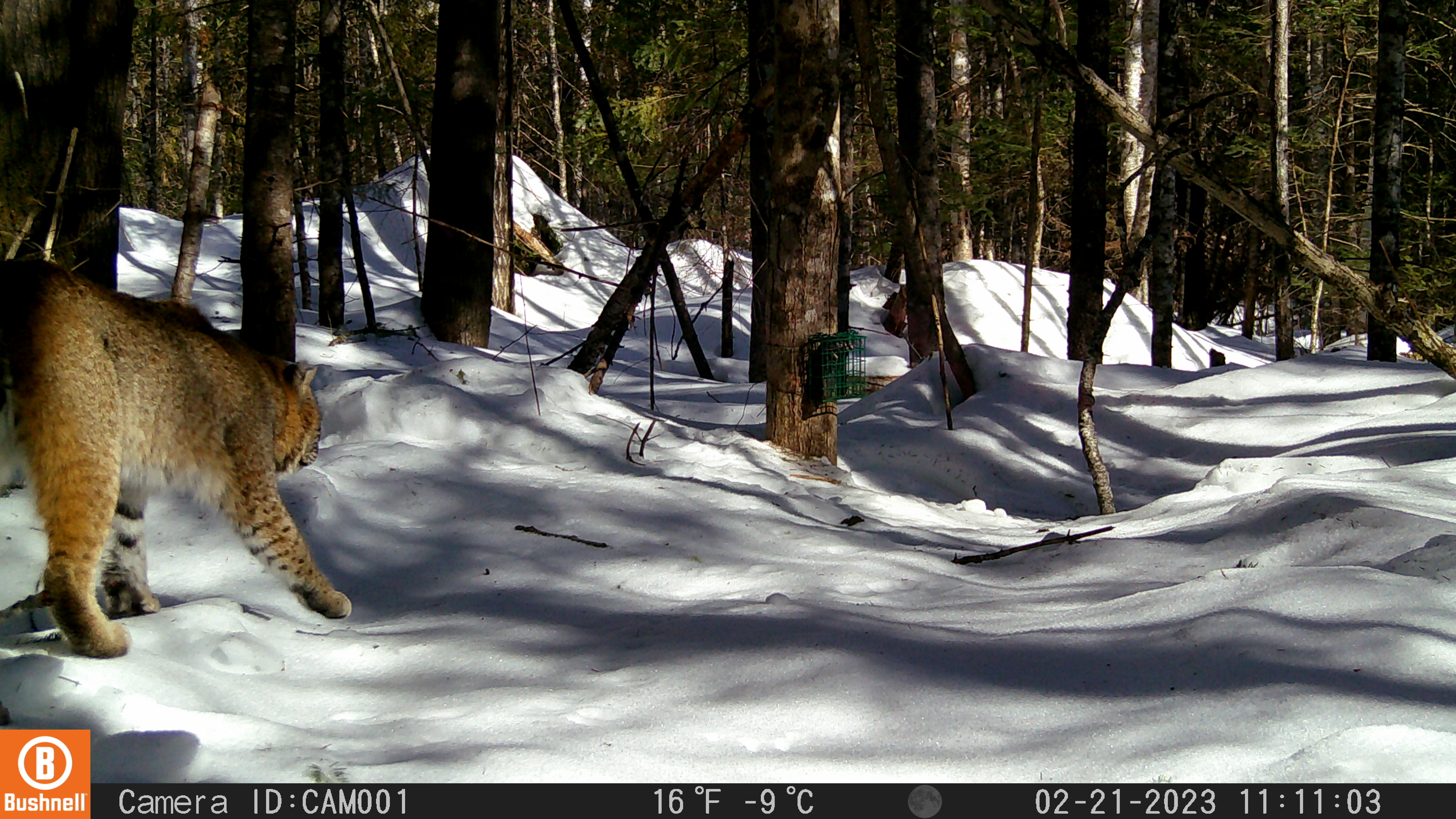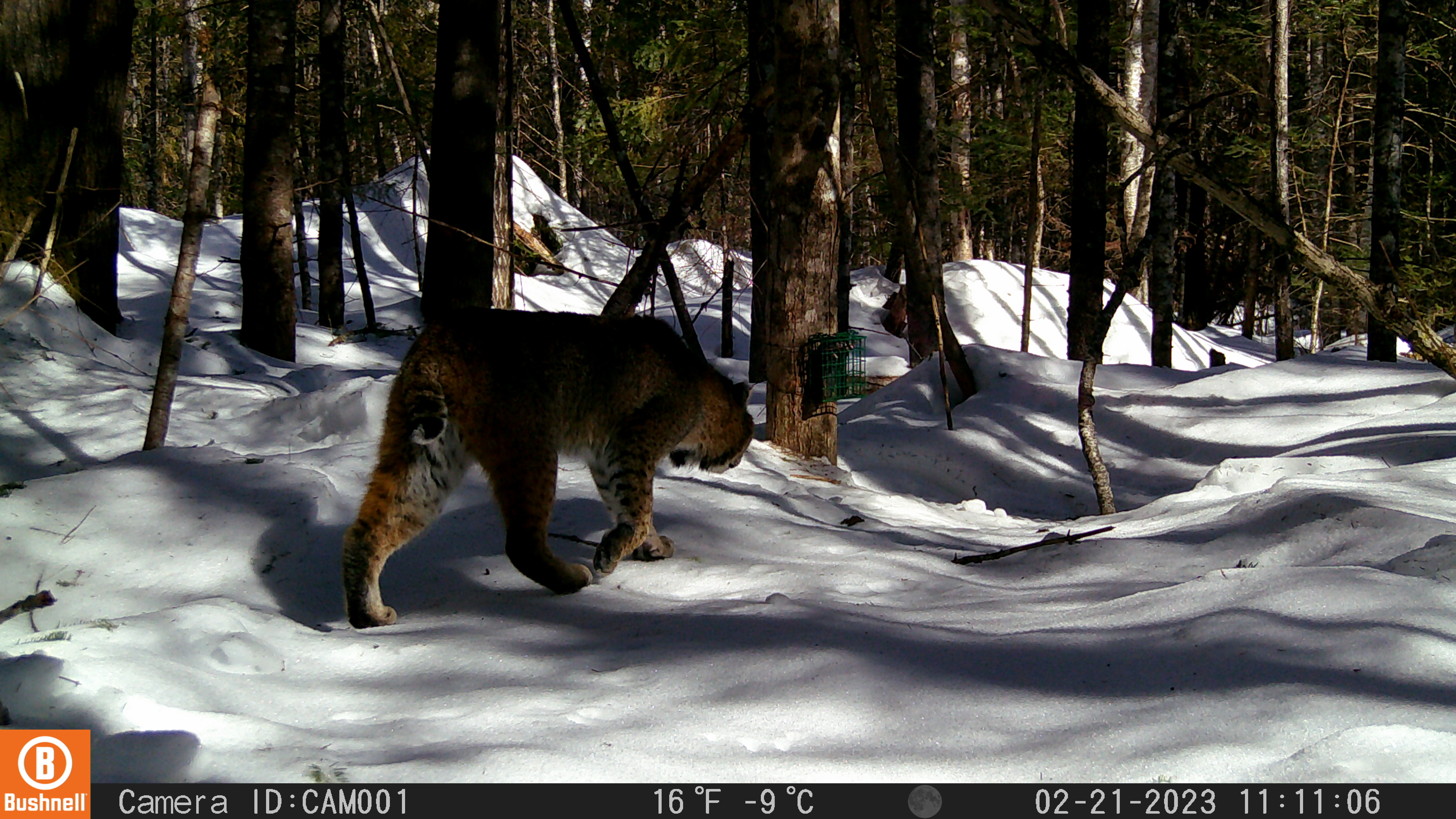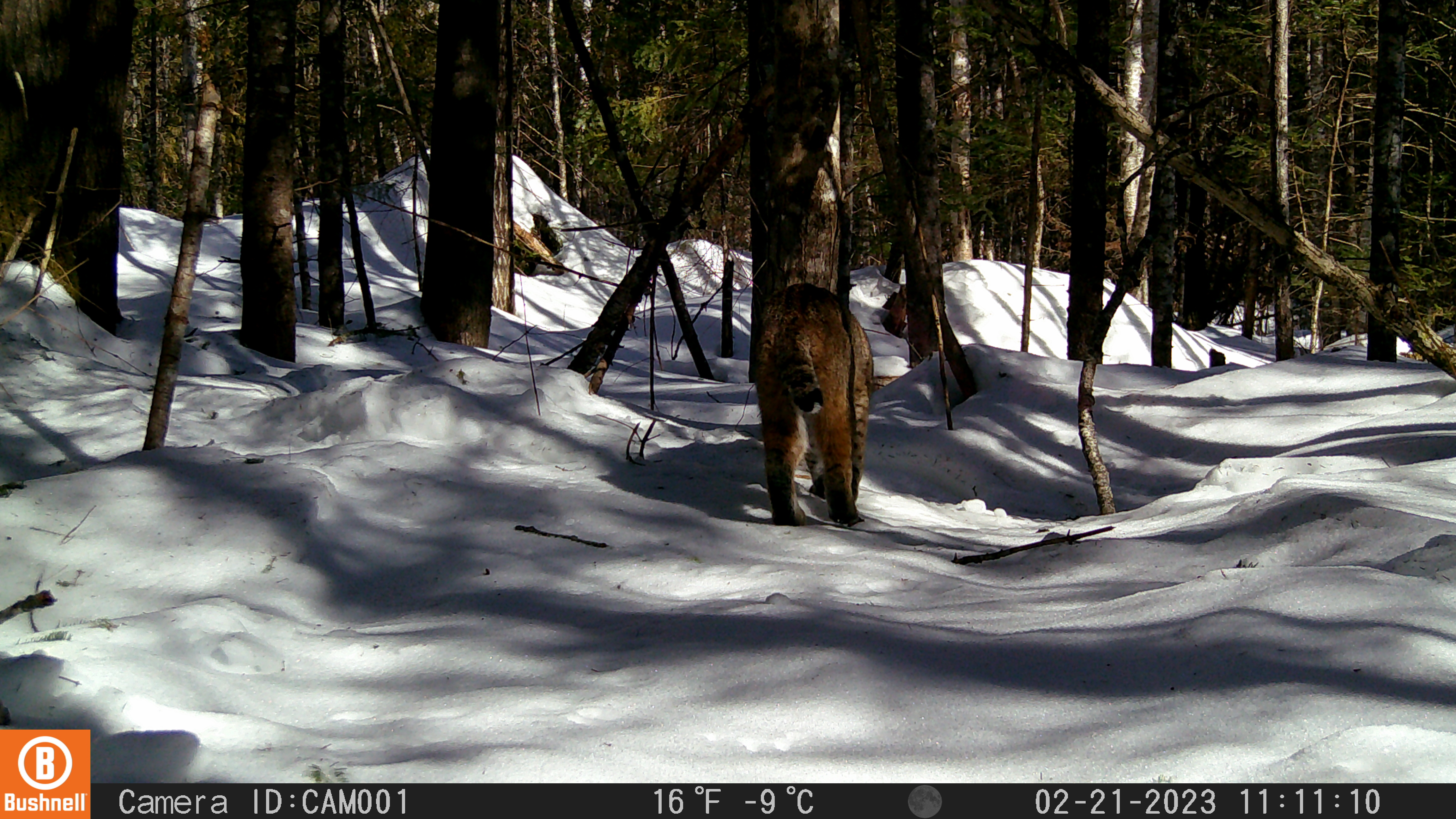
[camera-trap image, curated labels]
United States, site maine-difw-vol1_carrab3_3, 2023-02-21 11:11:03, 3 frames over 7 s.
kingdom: Animalia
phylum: Chordata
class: Mammalia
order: Carnivora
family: Felidae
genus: Lynx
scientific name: Lynx rufus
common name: bobcat